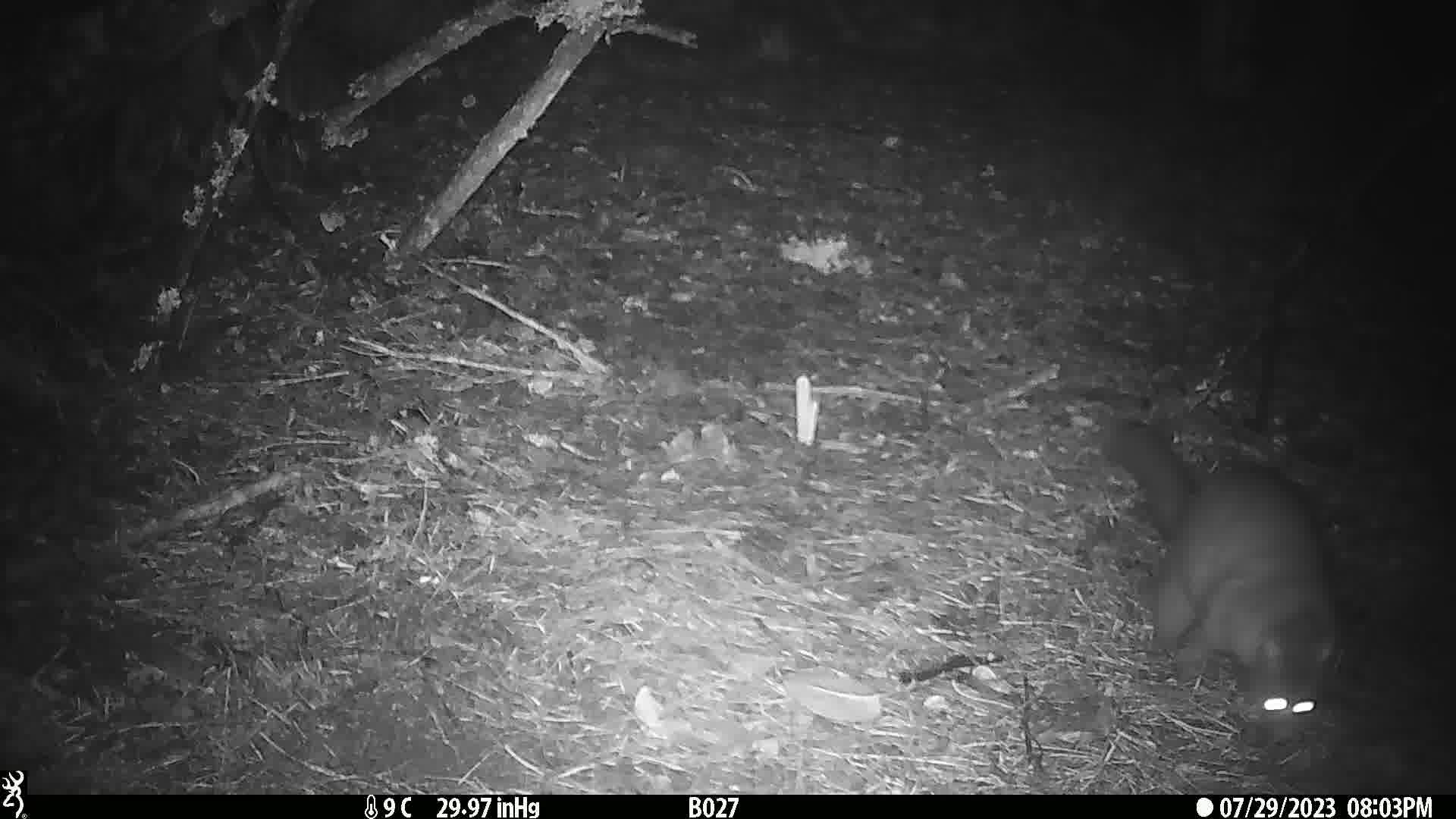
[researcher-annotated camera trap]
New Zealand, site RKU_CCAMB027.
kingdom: Animalia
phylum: Chordata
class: Mammalia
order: Diprotodontia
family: Phalangeridae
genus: Trichosurus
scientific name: Trichosurus vulpecula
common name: common brushtail possum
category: possum